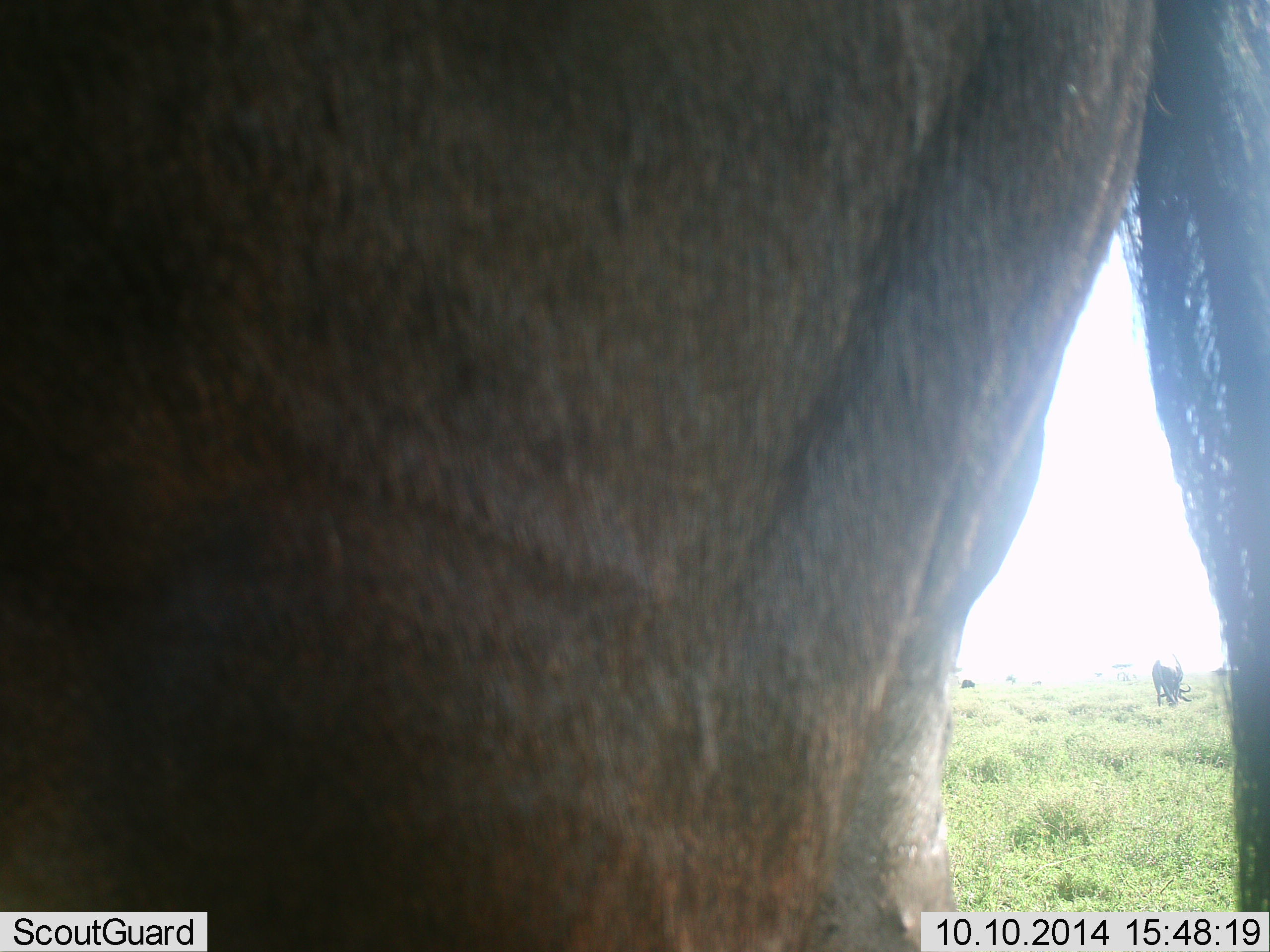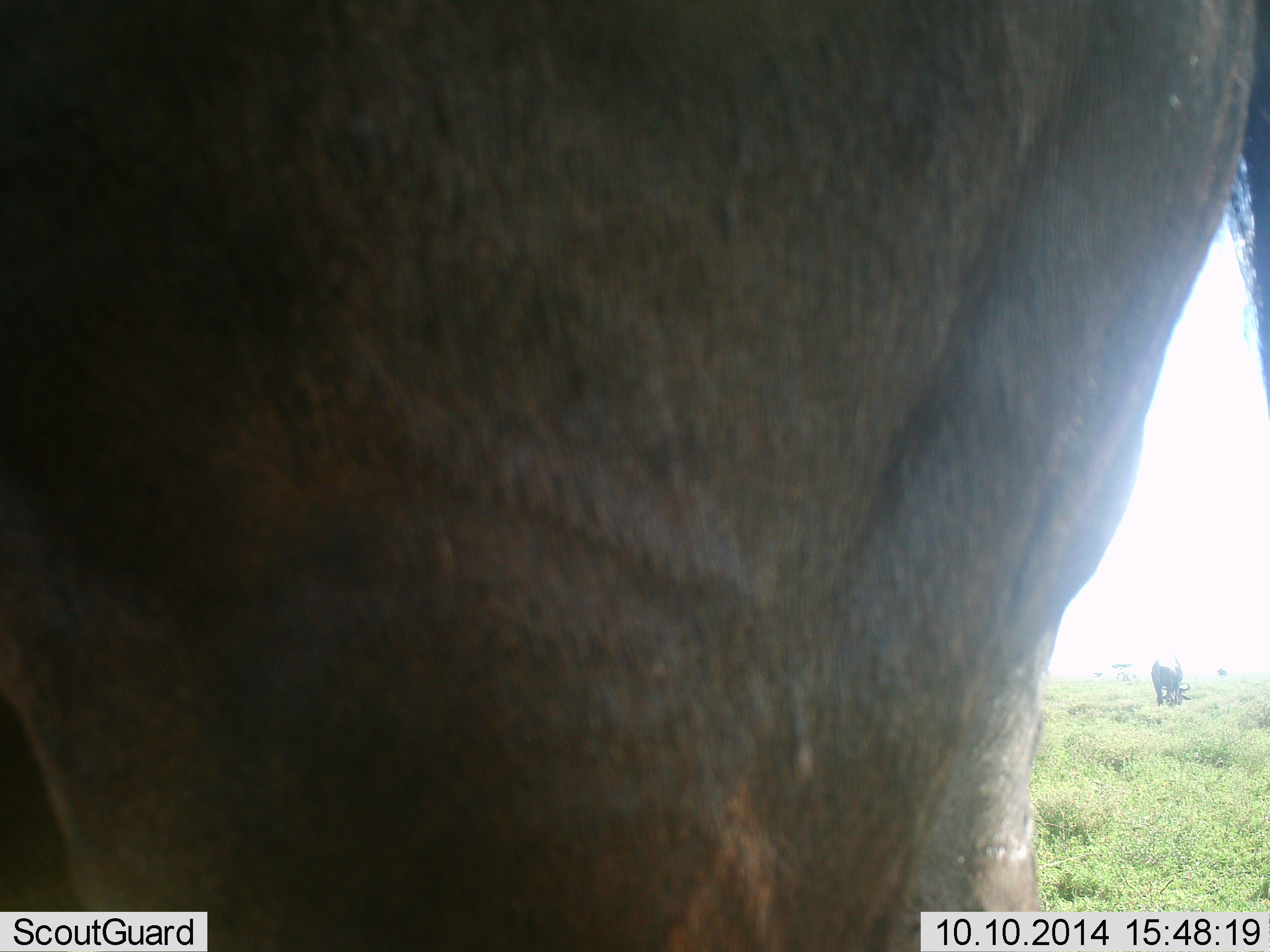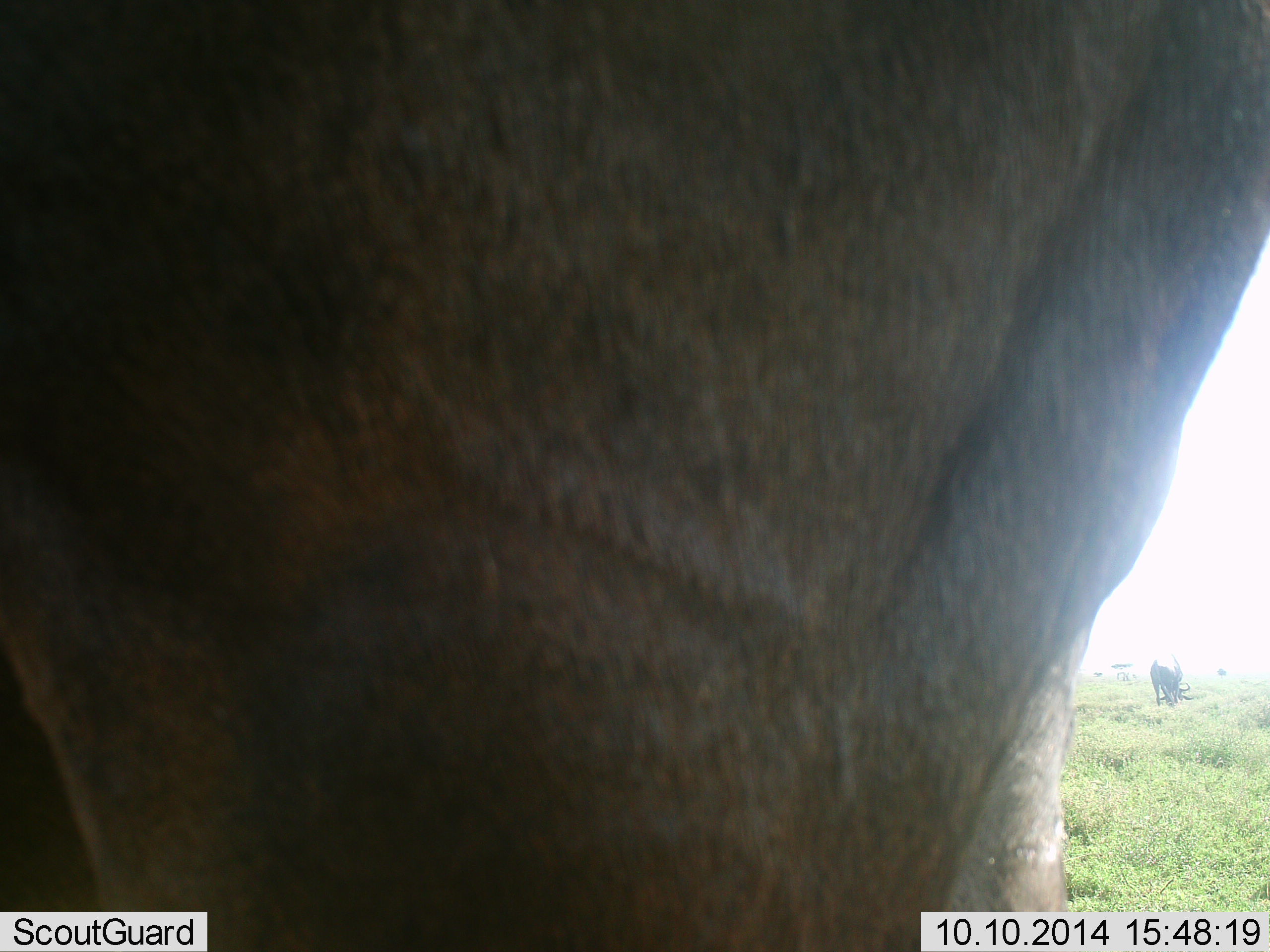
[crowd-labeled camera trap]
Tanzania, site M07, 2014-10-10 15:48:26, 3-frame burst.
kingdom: Animalia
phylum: Chordata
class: Mammalia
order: Artiodactyla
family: Bovidae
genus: Connochaetes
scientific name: Connochaetes taurinus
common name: blue wildebeest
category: wildebeest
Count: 2.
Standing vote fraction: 90%.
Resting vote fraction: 0%.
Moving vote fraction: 0%.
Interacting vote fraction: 0%.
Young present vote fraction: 0%.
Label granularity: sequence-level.